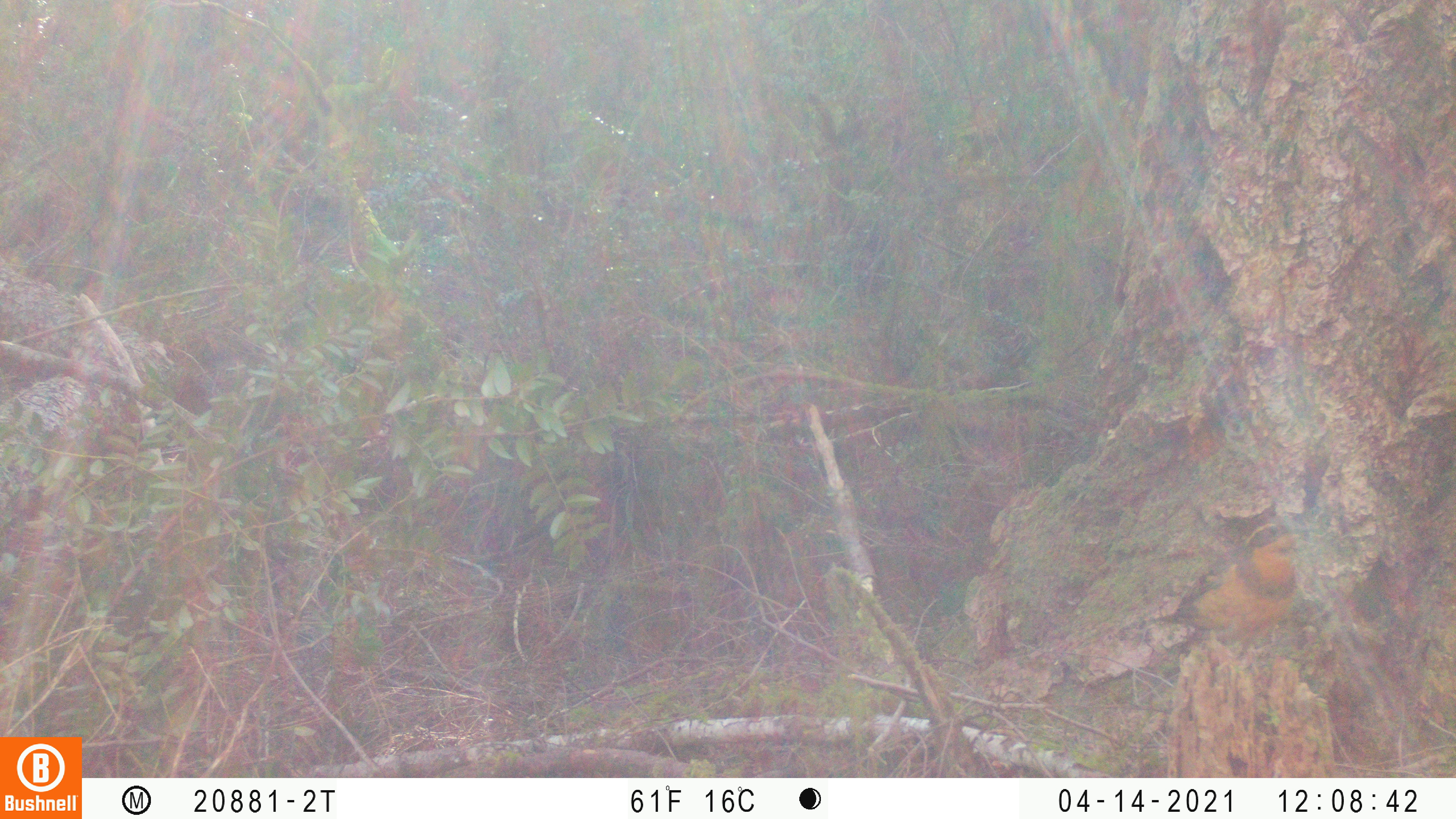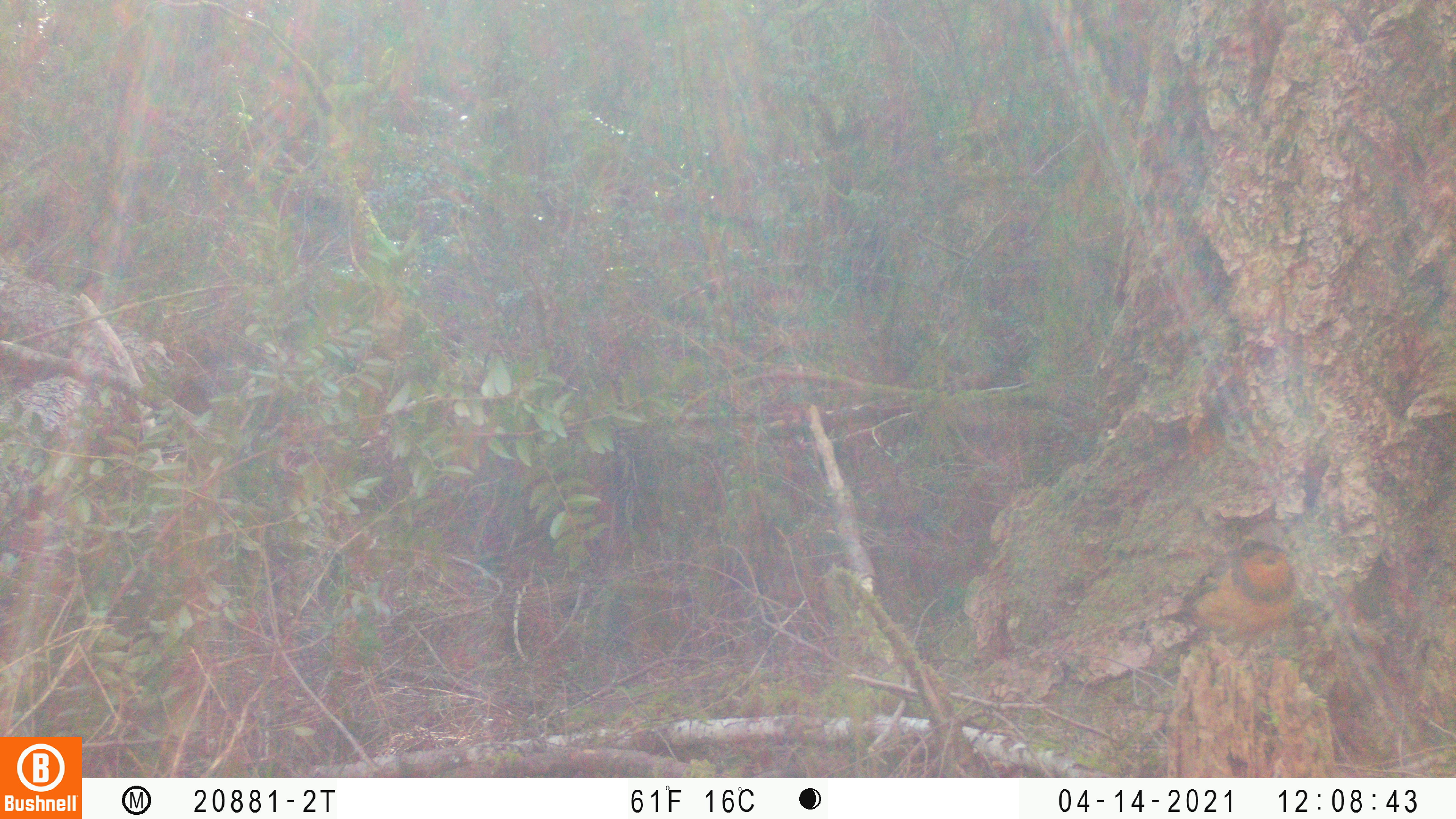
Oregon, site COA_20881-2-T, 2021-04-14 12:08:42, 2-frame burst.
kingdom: Animalia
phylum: Chordata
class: Aves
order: Passeriformes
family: Turdidae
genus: Ixoreus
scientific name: Ixoreus naevius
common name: varied thrush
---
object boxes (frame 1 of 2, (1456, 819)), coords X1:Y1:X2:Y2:
varied thrush: 1131:496:1354:708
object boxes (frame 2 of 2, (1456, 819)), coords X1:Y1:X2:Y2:
varied thrush: 1122:511:1343:688